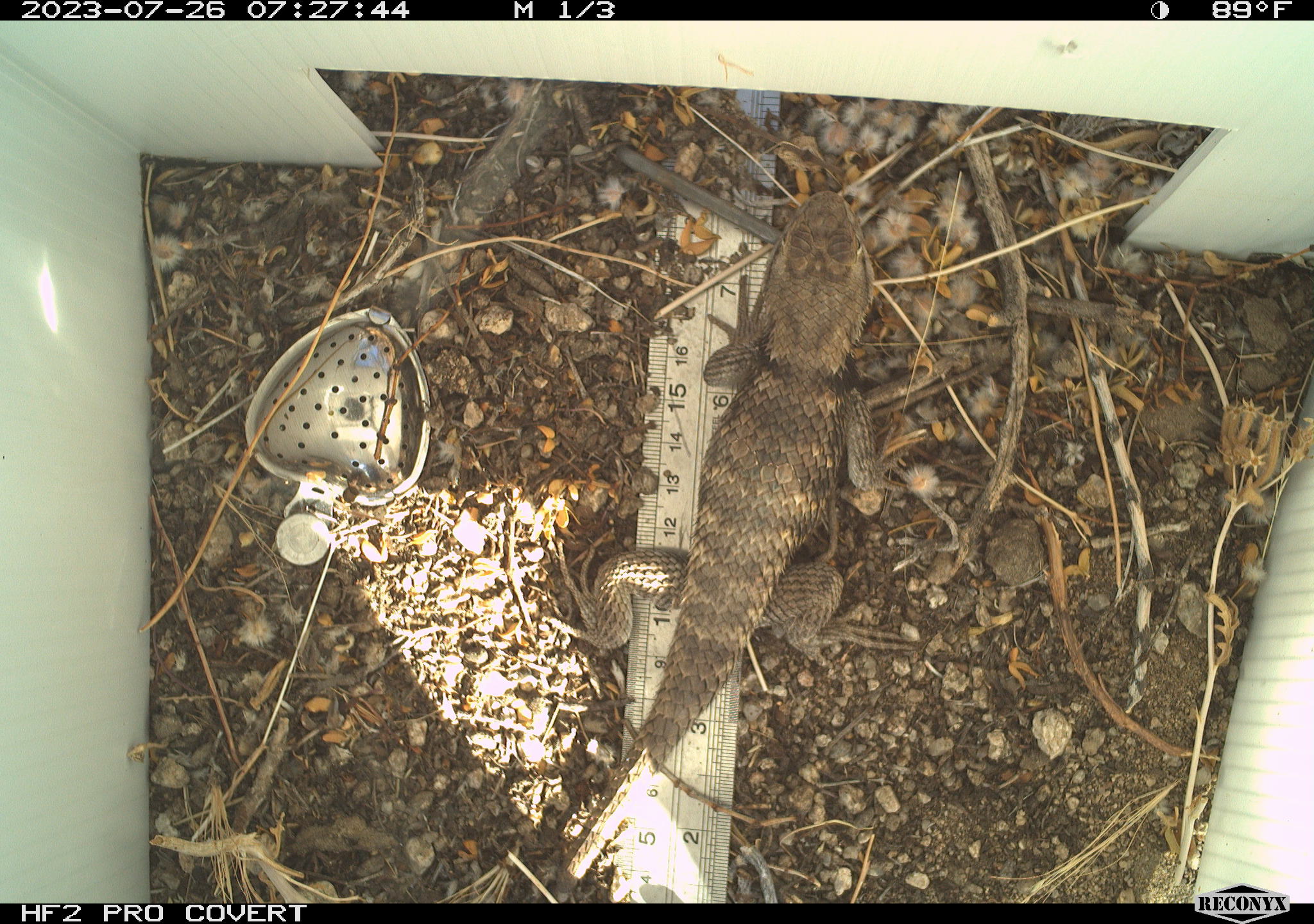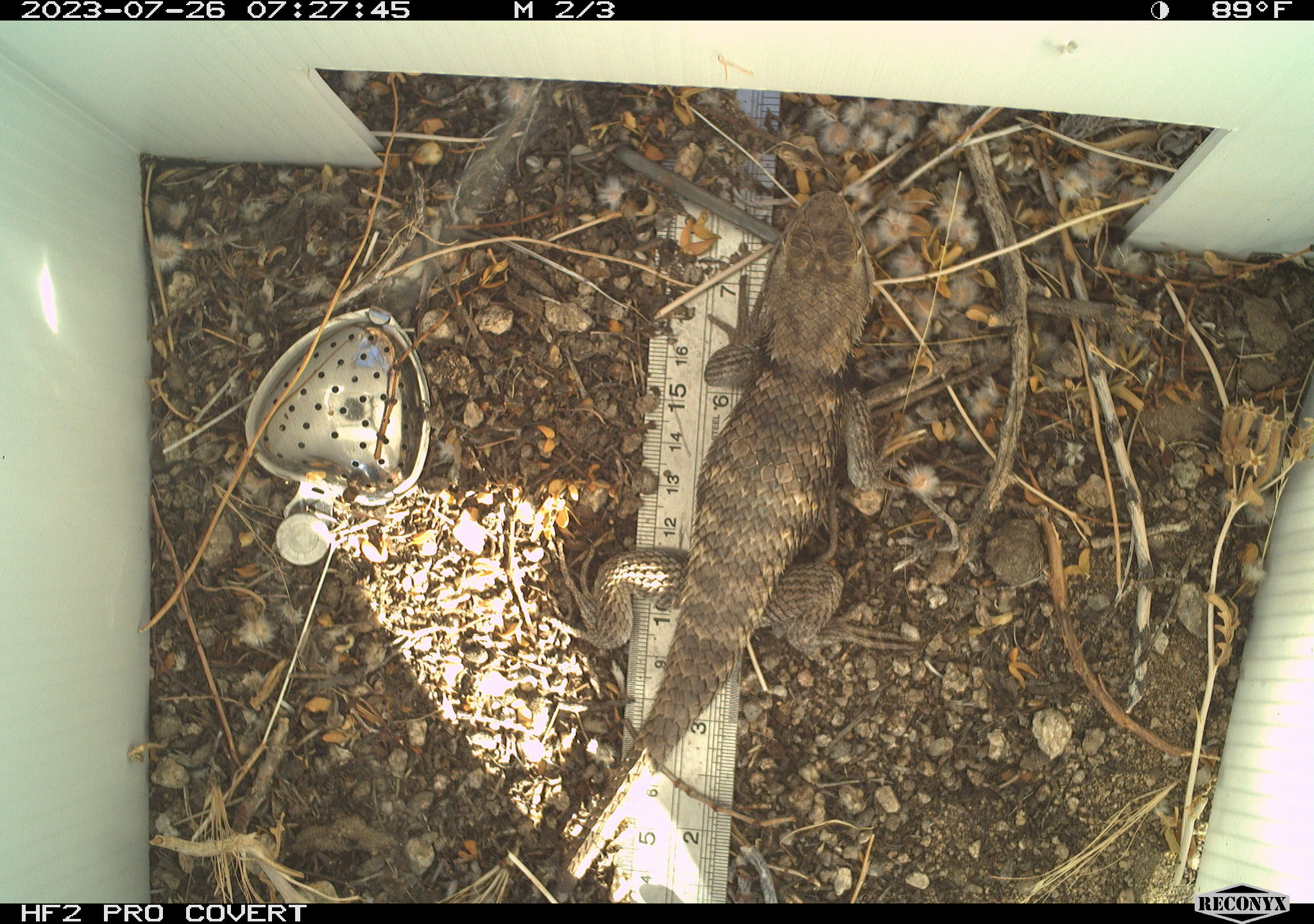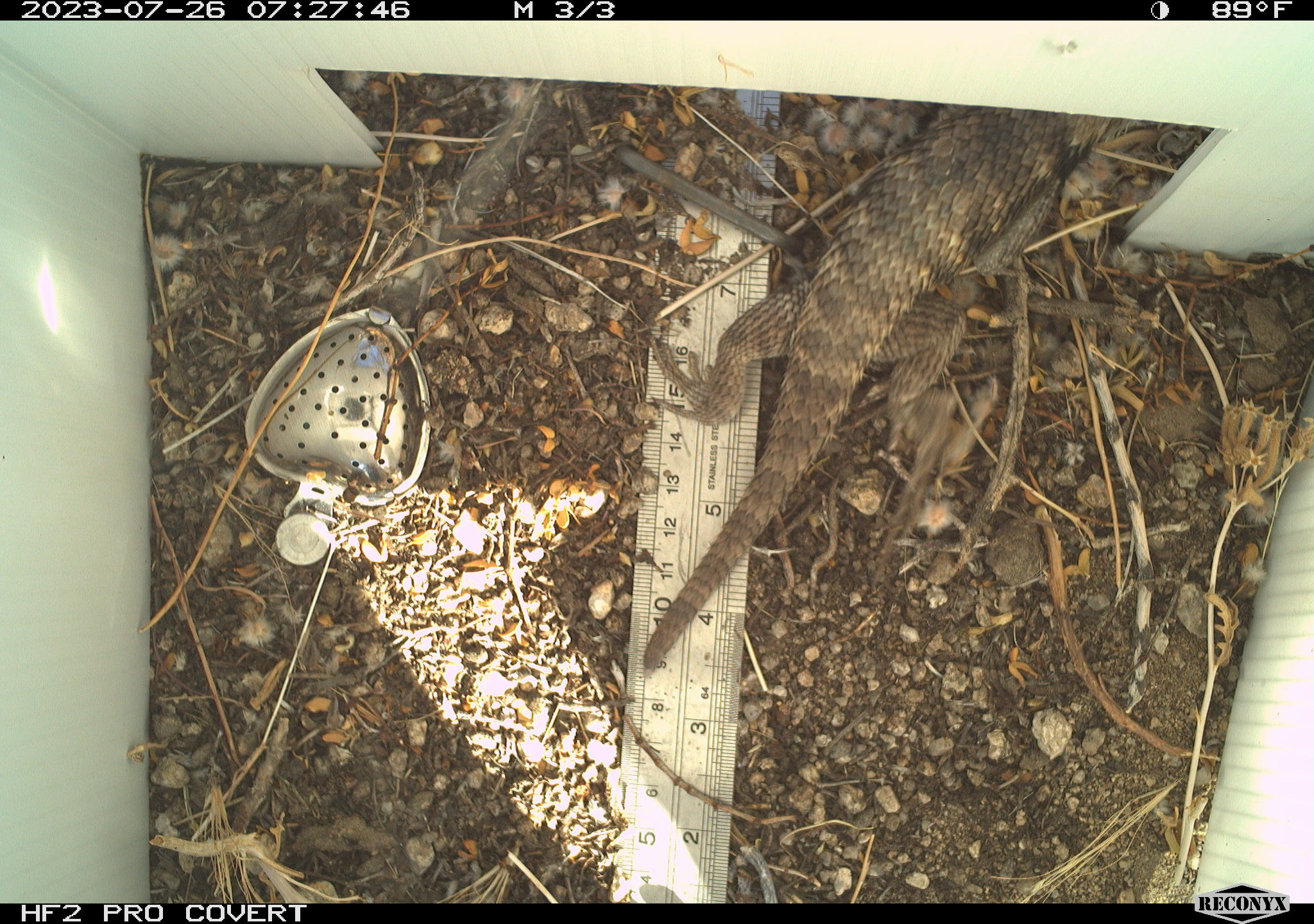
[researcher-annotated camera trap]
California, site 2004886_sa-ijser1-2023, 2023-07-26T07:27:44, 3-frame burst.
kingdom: Animalia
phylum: Chordata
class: Reptilia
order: Squamata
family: Phrynosomatidae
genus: Sceloporus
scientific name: Sceloporus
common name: spiny lizards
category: sceloporus species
Sceloporus species (spiny lizards) (Sceloporus).